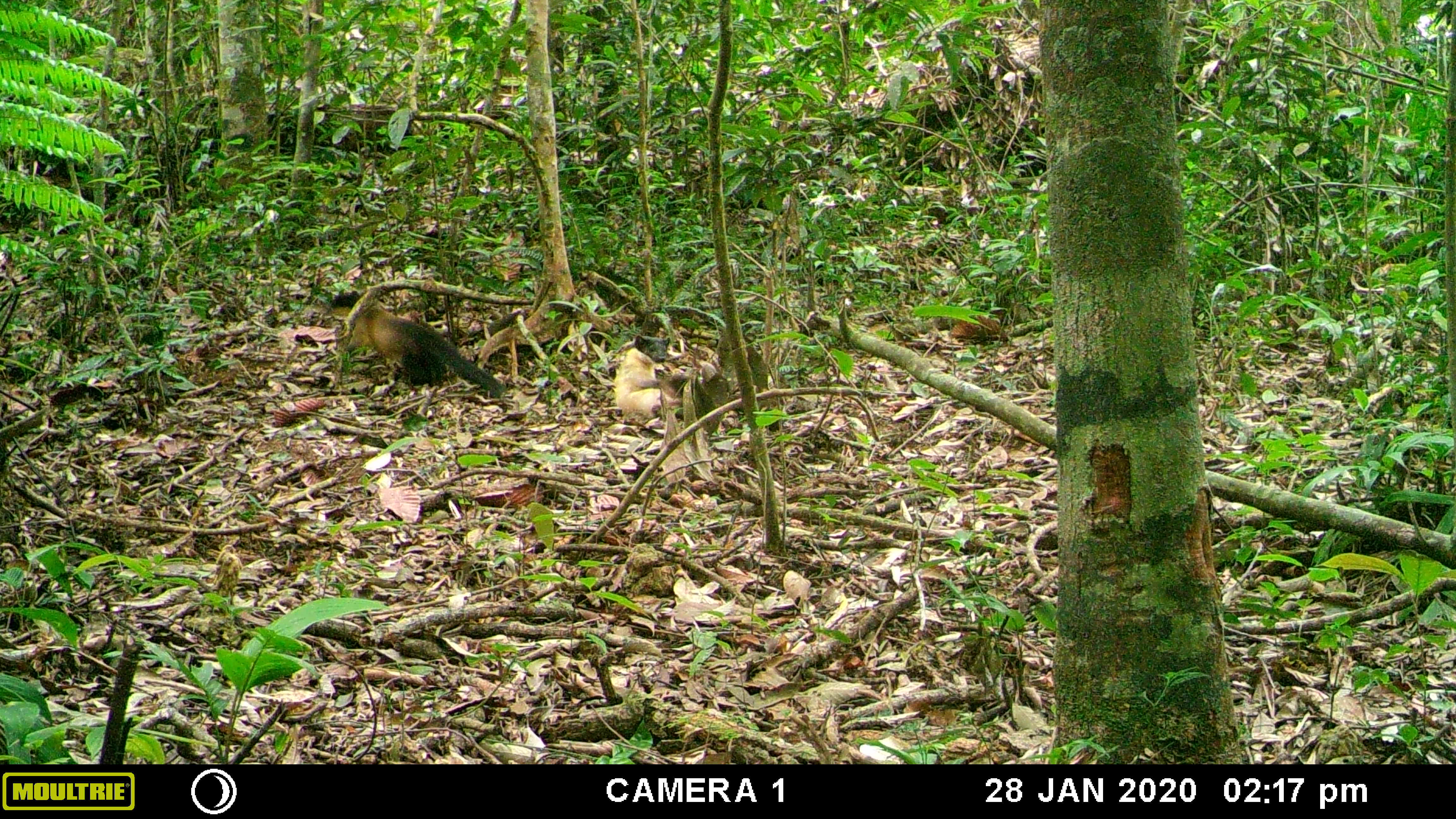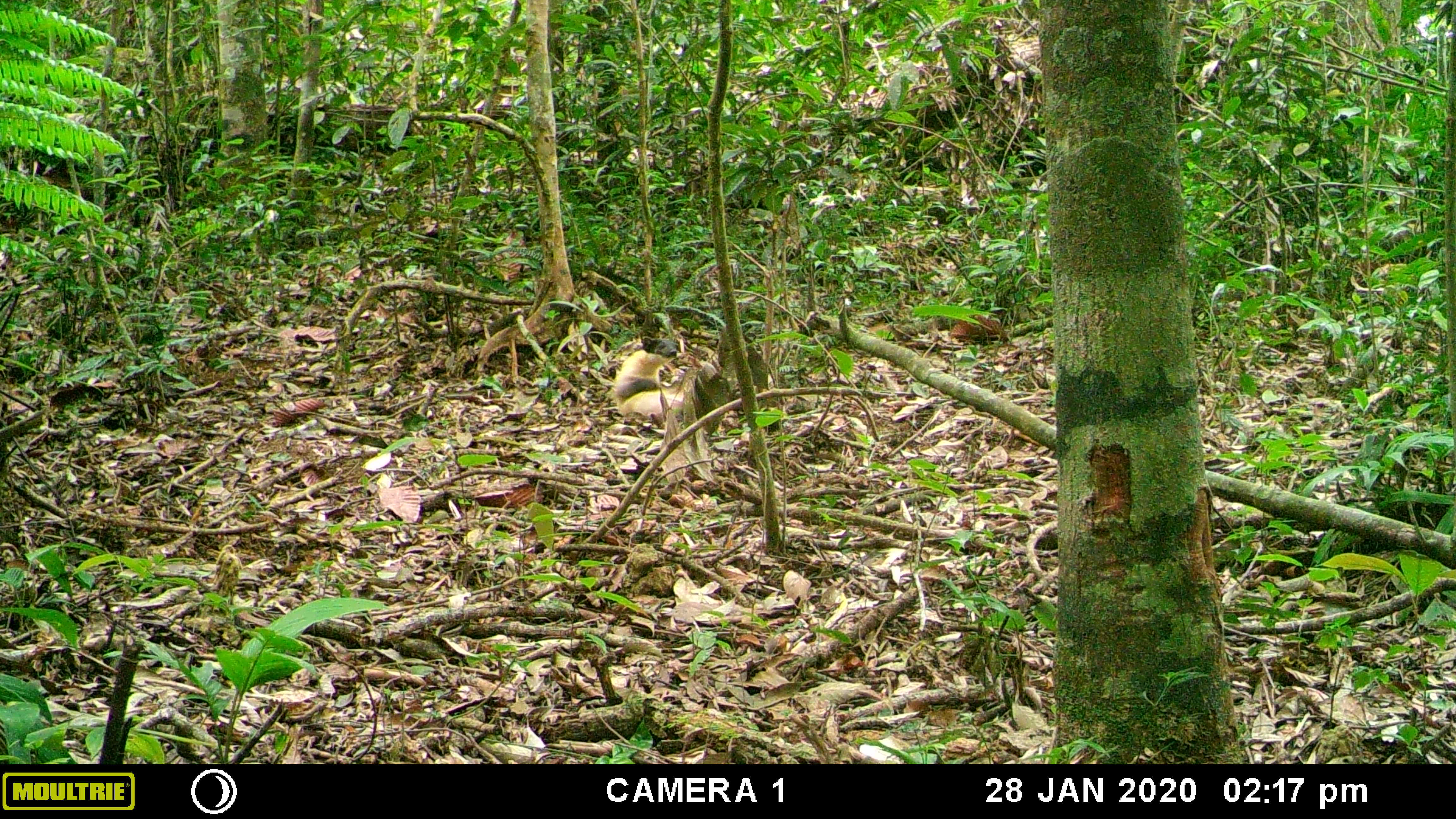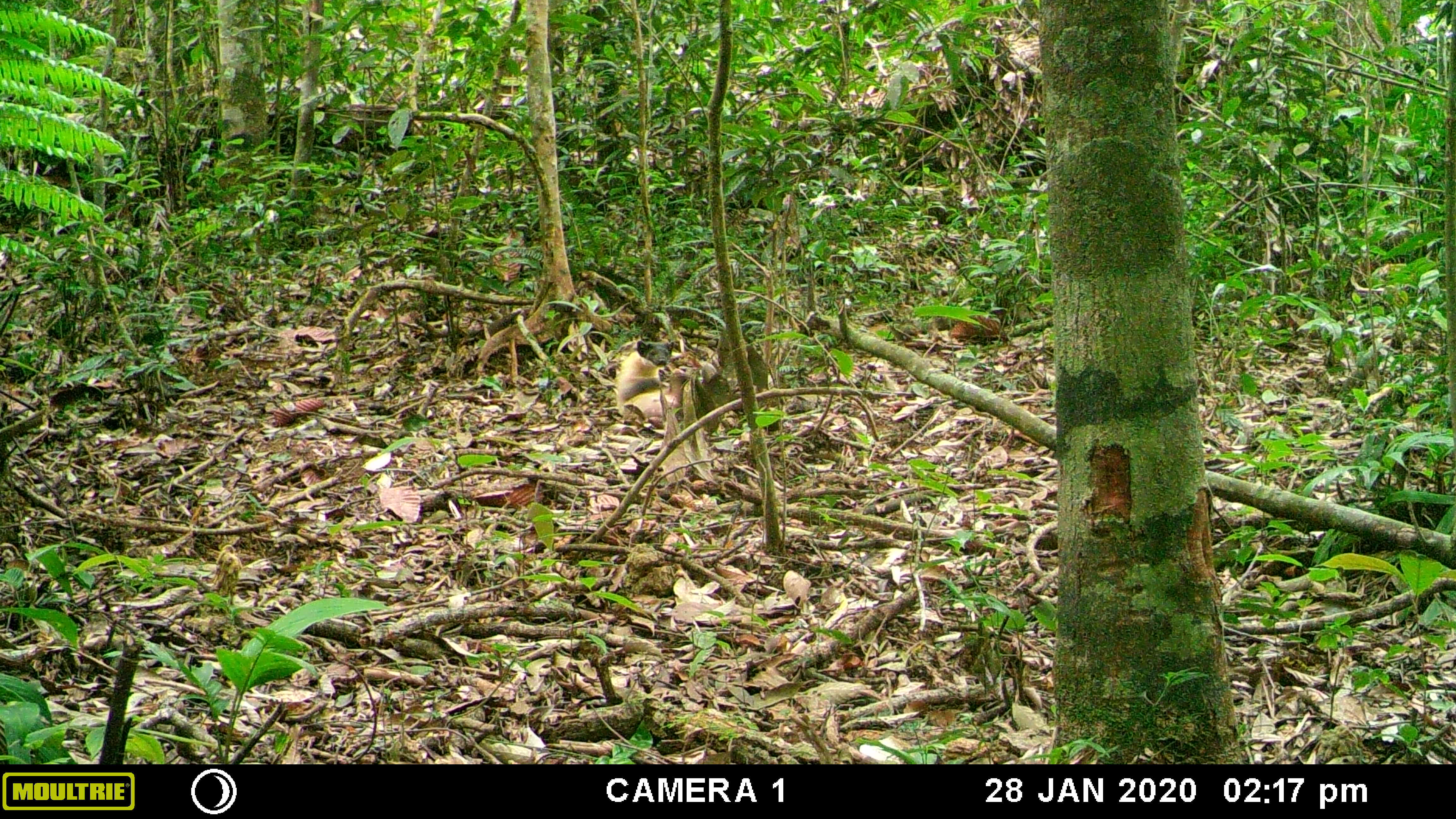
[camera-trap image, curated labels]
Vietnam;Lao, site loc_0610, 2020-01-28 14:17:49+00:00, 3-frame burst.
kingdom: Animalia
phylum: Chordata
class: Mammalia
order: Carnivora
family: Mustelidae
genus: Martes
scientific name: Martes flavigula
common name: yellow-throated marten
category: yellow throated marten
Yellow throated marten (yellow-throated marten) (Martes flavigula). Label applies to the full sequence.